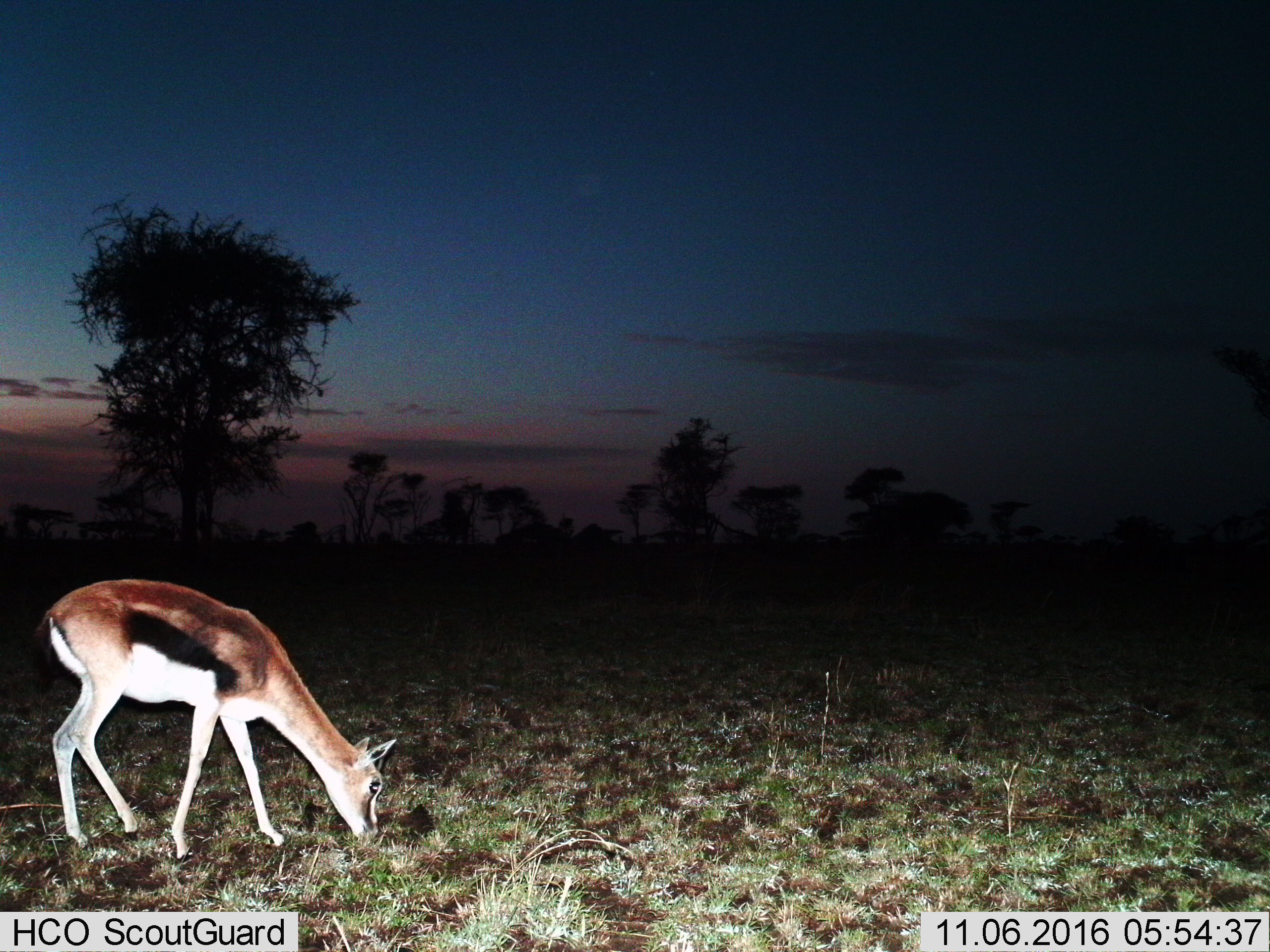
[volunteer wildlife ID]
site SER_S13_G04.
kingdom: Animalia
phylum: Chordata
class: Mammalia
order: Artiodactyla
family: Bovidae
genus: Eudorcas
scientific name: Eudorcas thomsonii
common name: thomson's gazelle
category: gazellethomsons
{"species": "gazellethomsons (thomson's gazelle) (Eudorcas thomsonii)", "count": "1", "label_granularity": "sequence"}